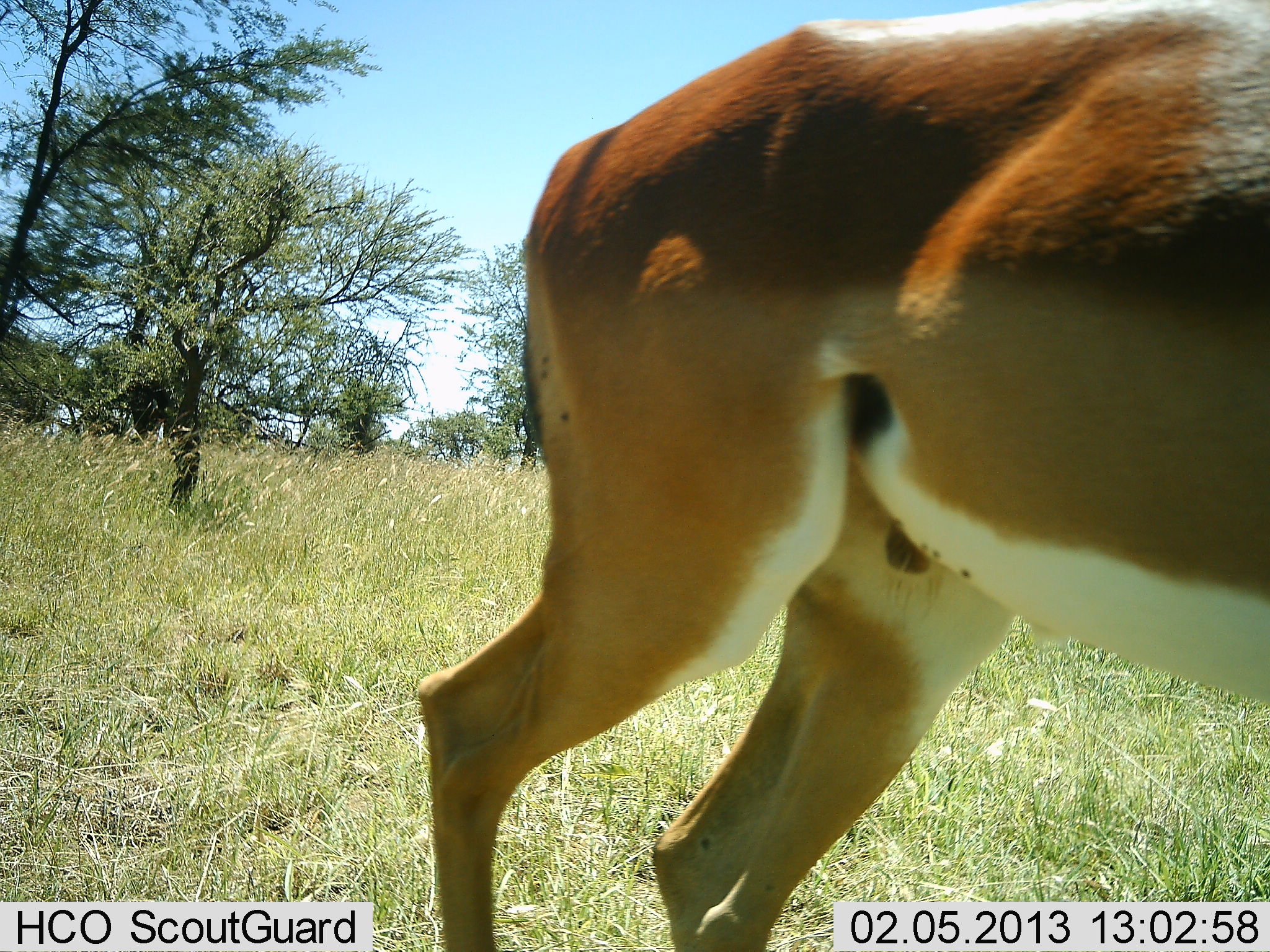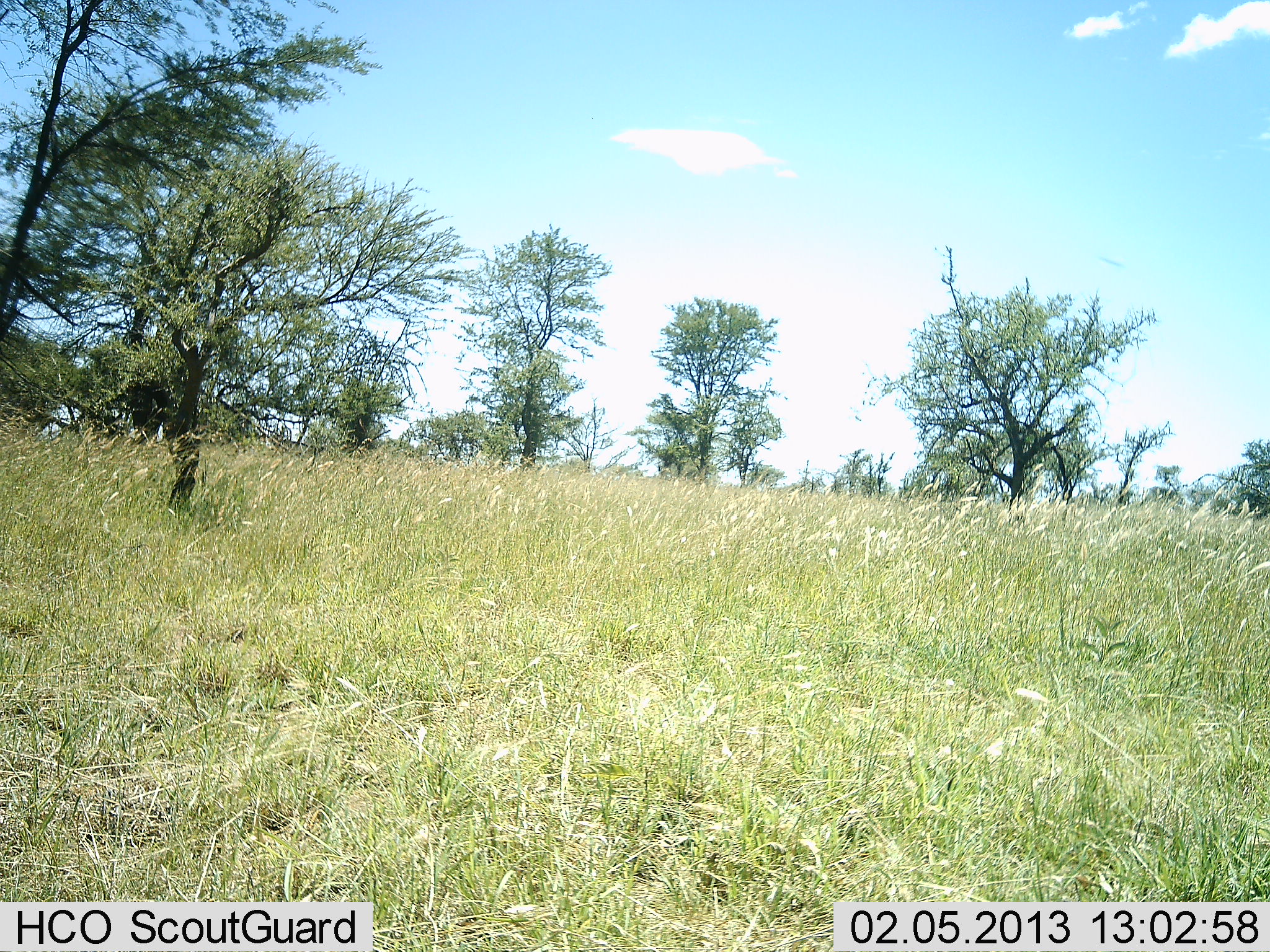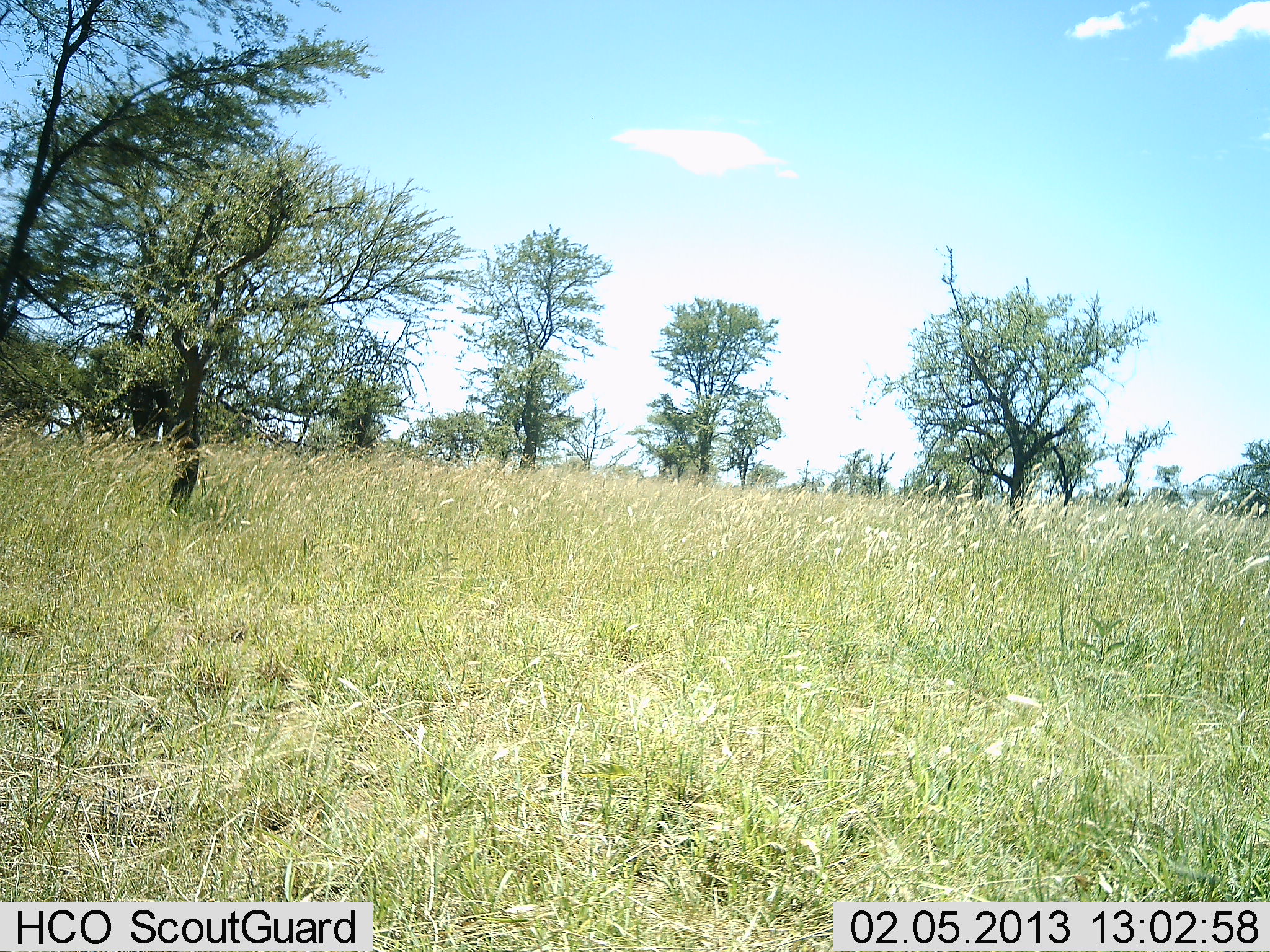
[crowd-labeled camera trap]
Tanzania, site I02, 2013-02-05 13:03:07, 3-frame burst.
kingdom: Animalia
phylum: Chordata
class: Mammalia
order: Artiodactyla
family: Bovidae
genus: Aepyceros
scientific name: Aepyceros melampus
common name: impala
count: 1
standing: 9%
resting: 0%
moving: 91%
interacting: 0%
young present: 0%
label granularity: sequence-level